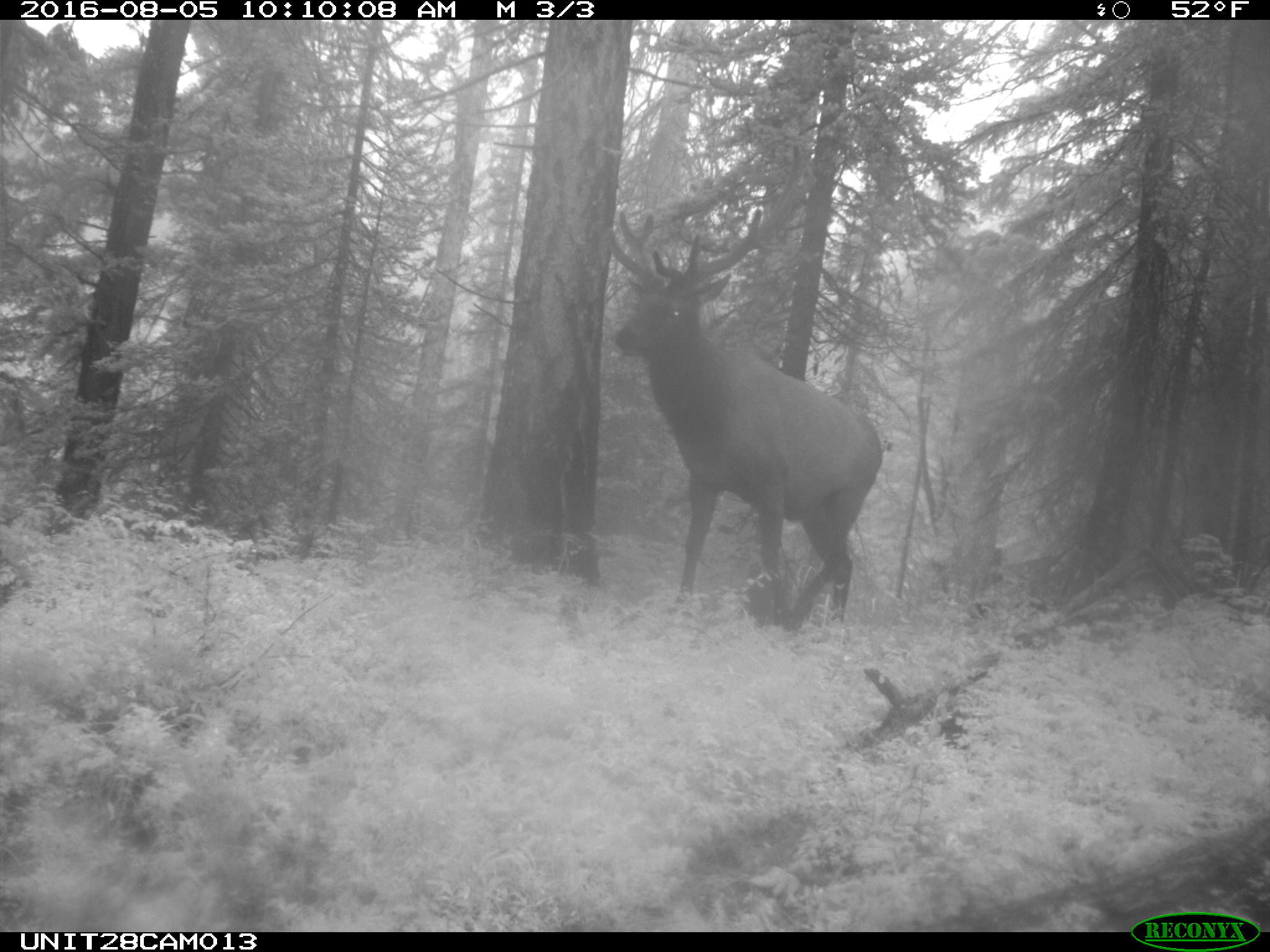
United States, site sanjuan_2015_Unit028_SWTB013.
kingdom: Animalia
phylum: Chordata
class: Mammalia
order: Artiodactyla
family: Cervidae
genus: Cervus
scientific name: Cervus elaphus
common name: red deer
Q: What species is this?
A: Cervus elaphus (red deer).